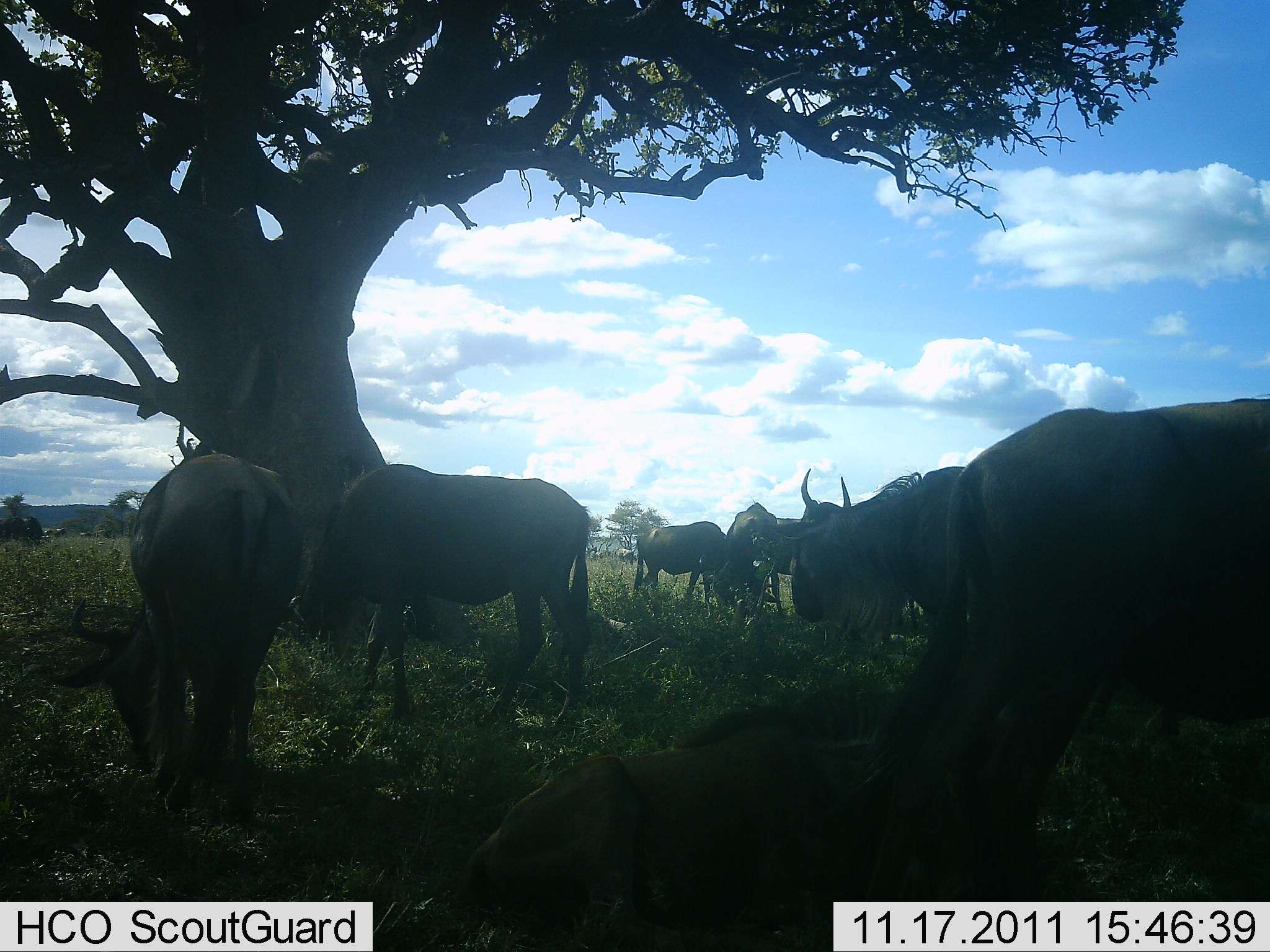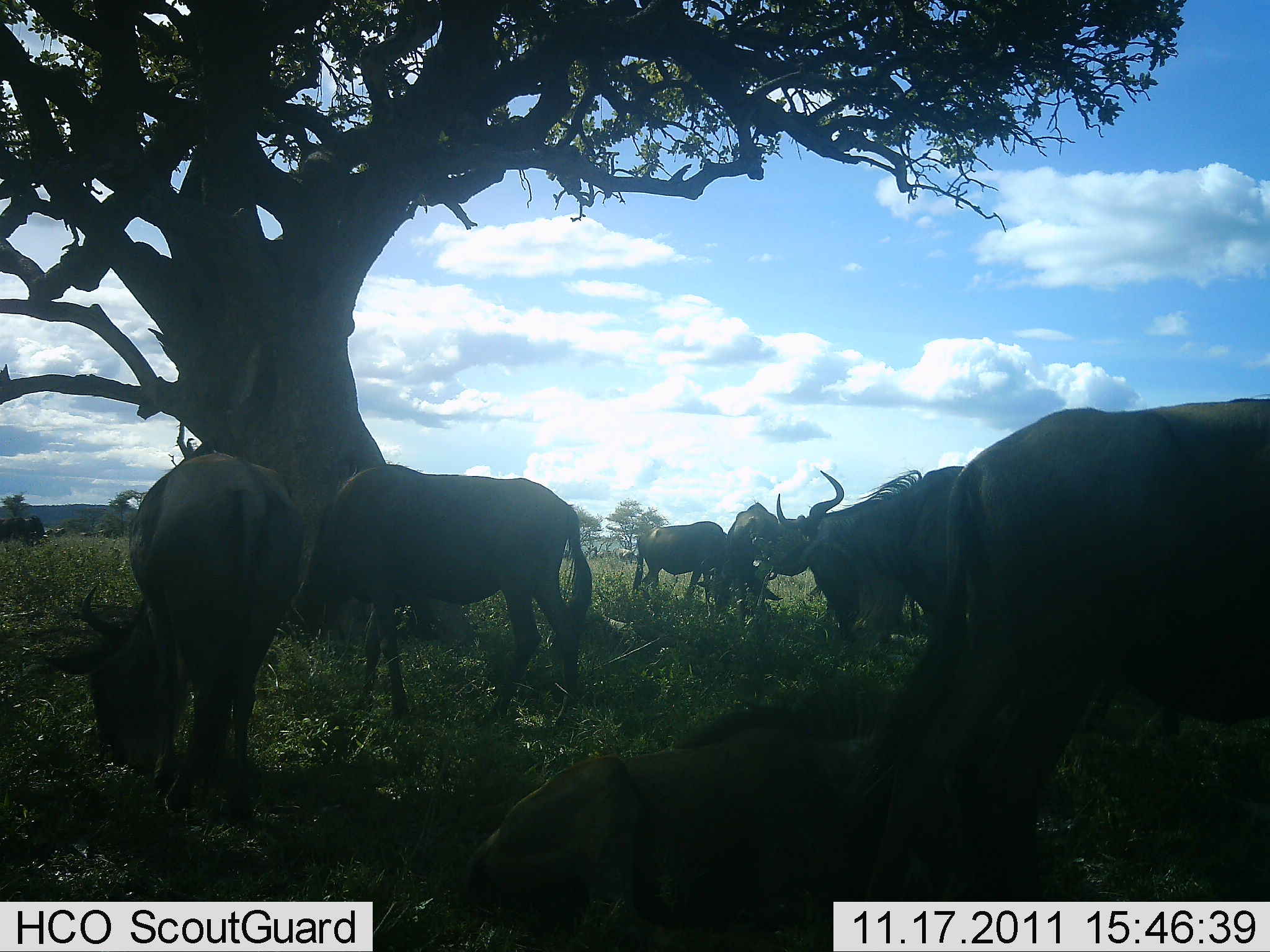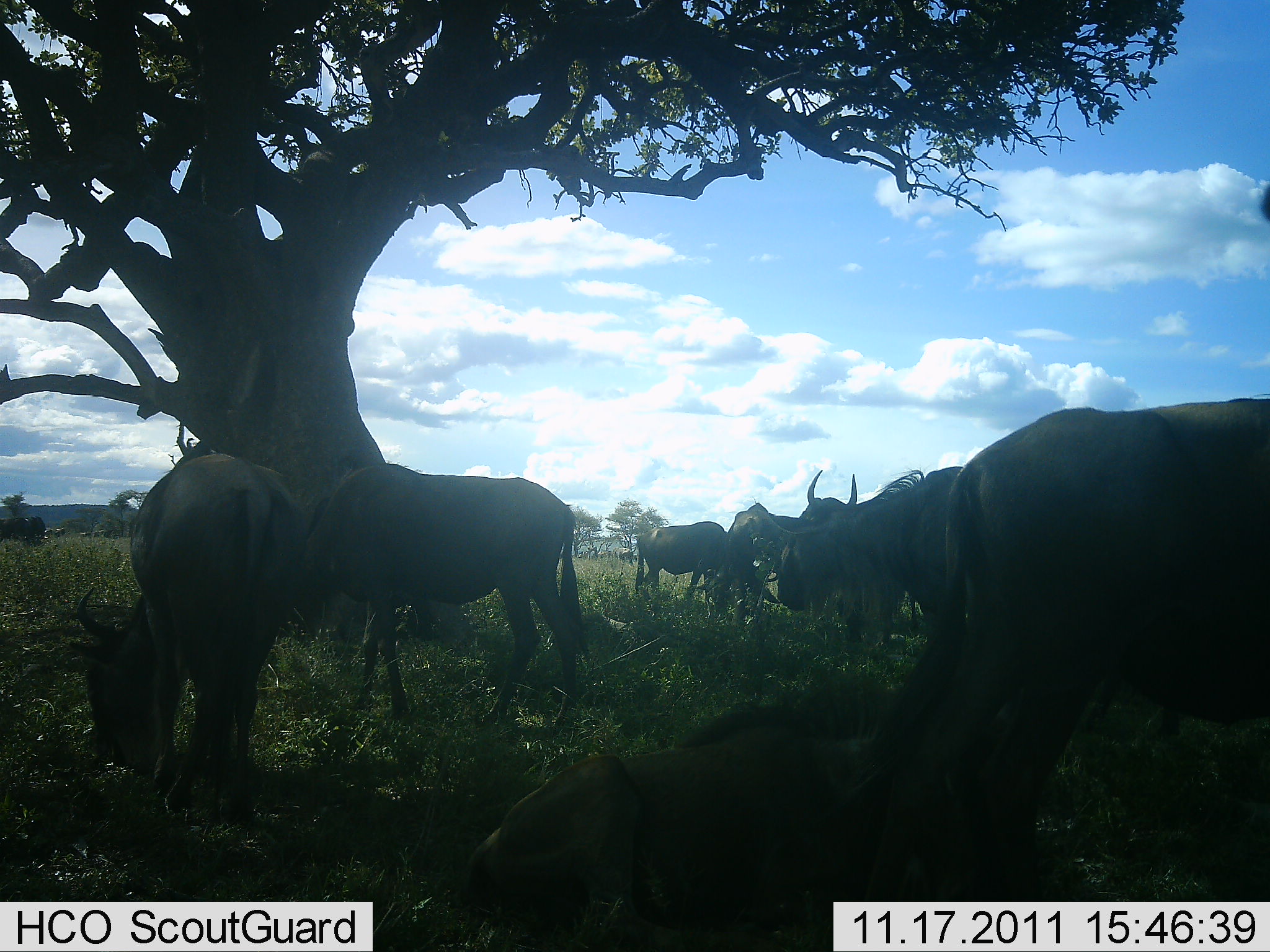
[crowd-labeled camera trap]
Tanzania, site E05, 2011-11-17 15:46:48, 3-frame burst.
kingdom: Animalia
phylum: Chordata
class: Mammalia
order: Artiodactyla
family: Bovidae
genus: Connochaetes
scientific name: Connochaetes taurinus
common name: blue wildebeest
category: wildebeest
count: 8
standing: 55%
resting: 64%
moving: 0%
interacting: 18%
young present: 0%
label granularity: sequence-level